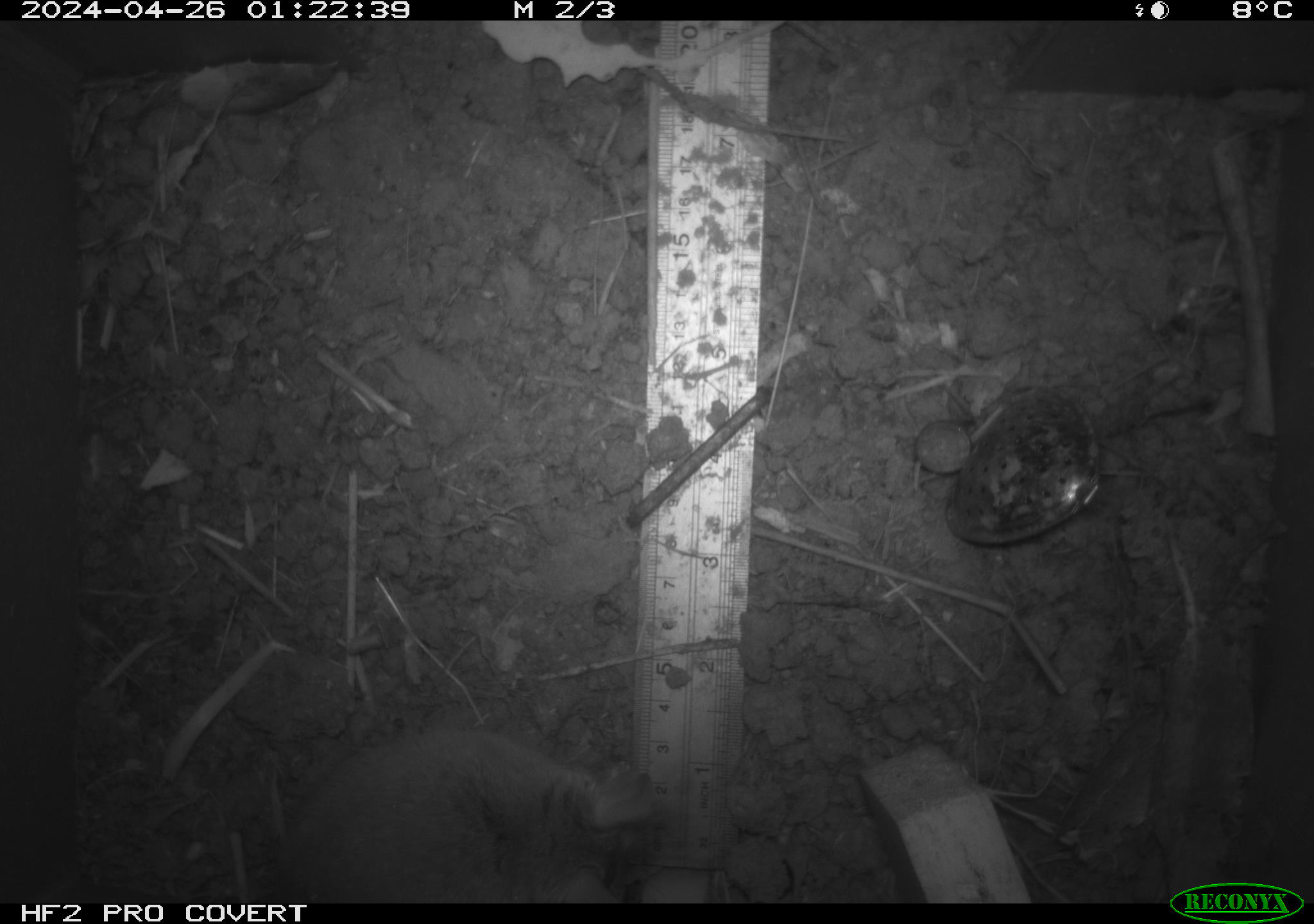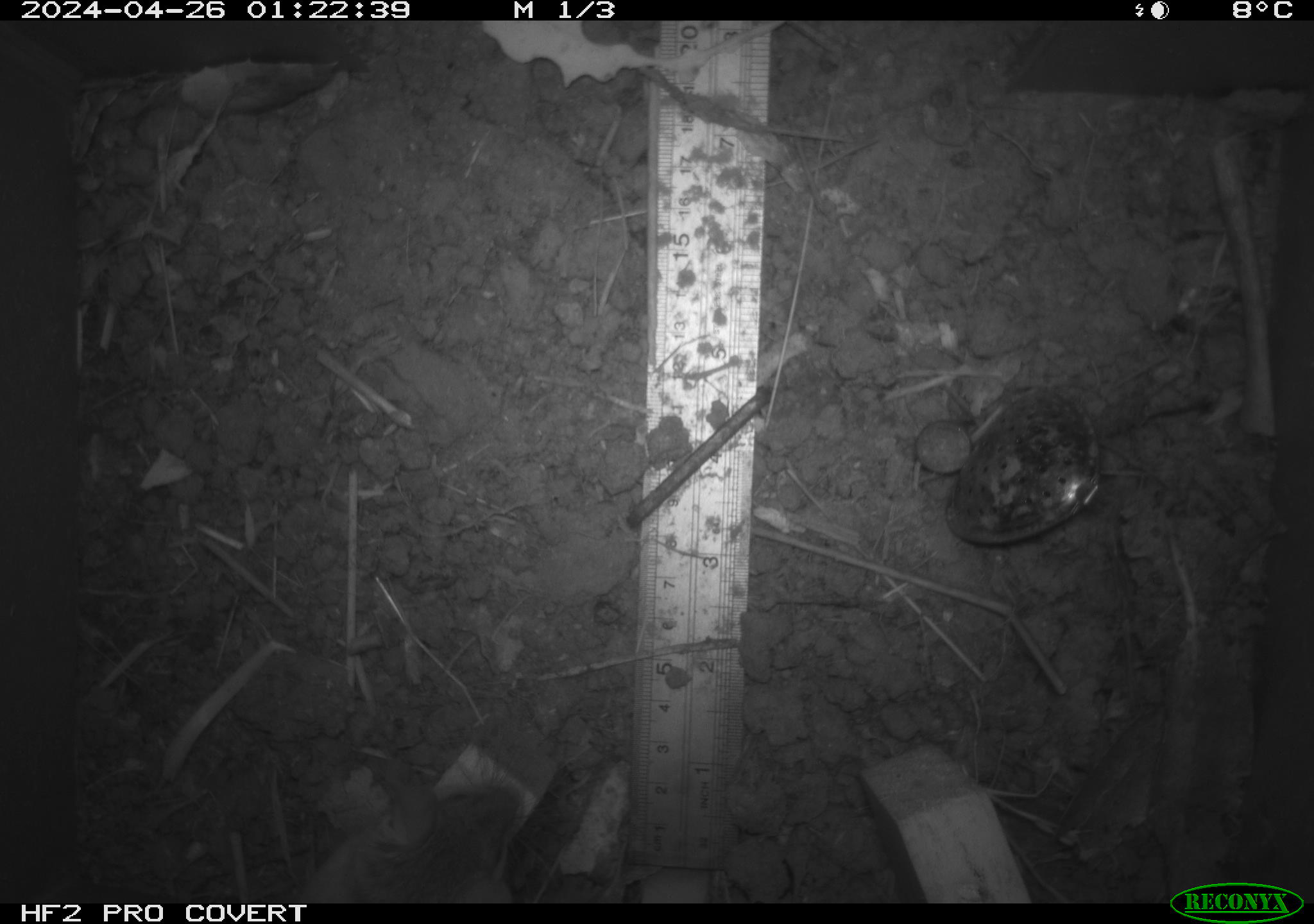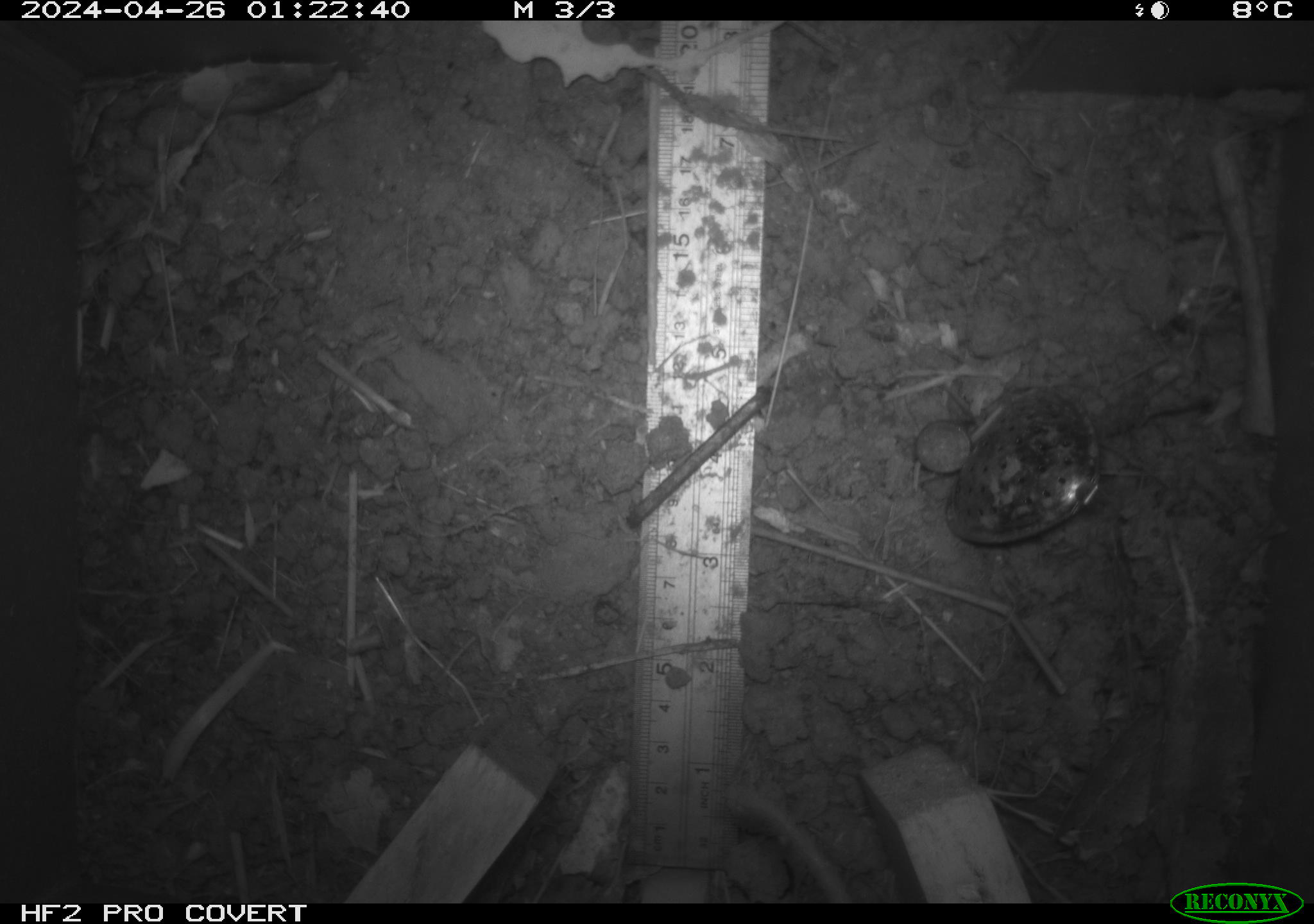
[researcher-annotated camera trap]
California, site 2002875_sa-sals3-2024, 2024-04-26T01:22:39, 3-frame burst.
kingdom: Animalia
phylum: Chordata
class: Mammalia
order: Rodentia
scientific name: Rodentia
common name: mouse species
Mouse species (Rodentia).